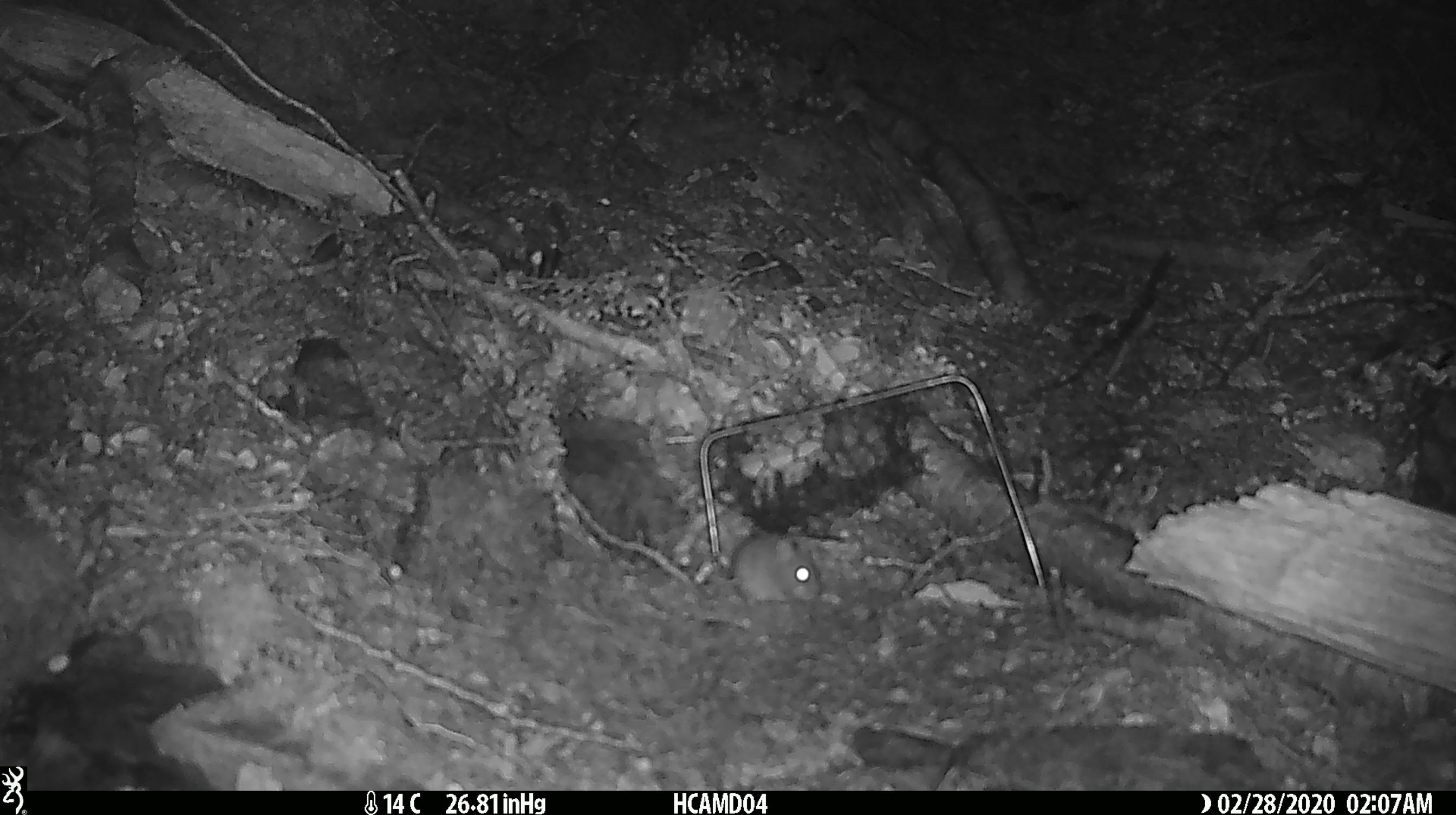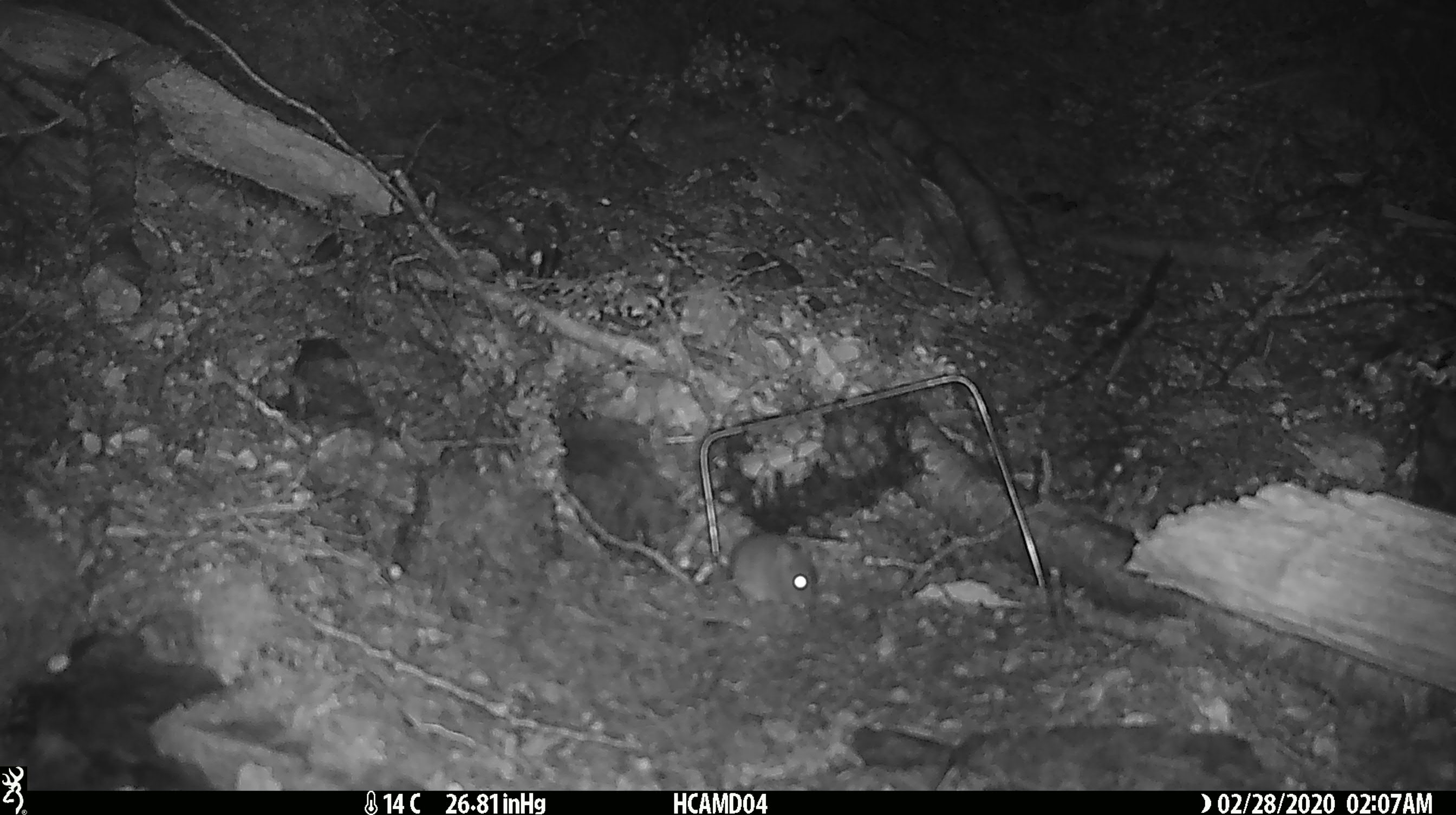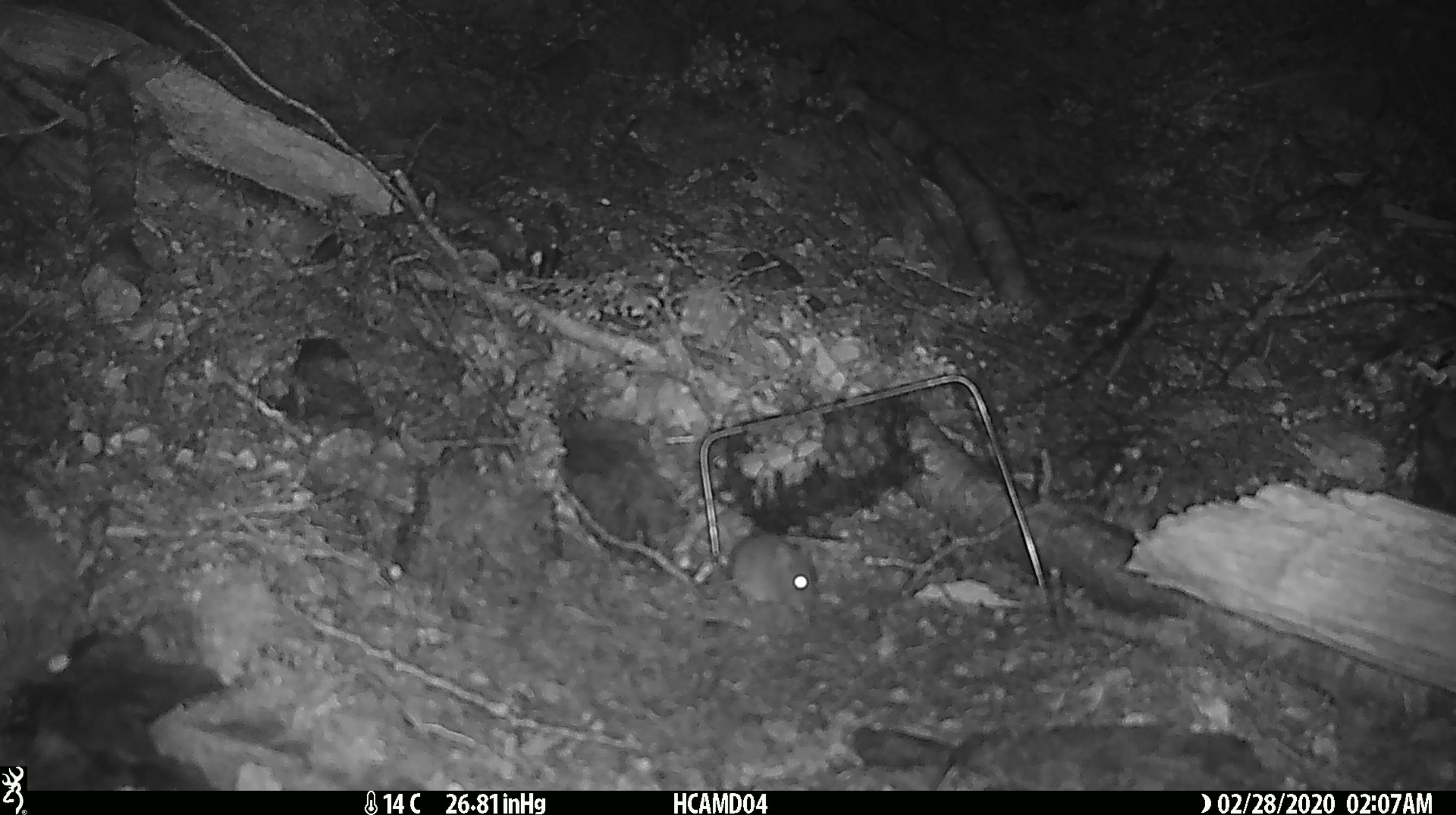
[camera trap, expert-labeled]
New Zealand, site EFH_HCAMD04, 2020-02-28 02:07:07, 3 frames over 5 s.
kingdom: Animalia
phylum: Chordata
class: Mammalia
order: Rodentia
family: Muridae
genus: Mus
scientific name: Mus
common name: mouse